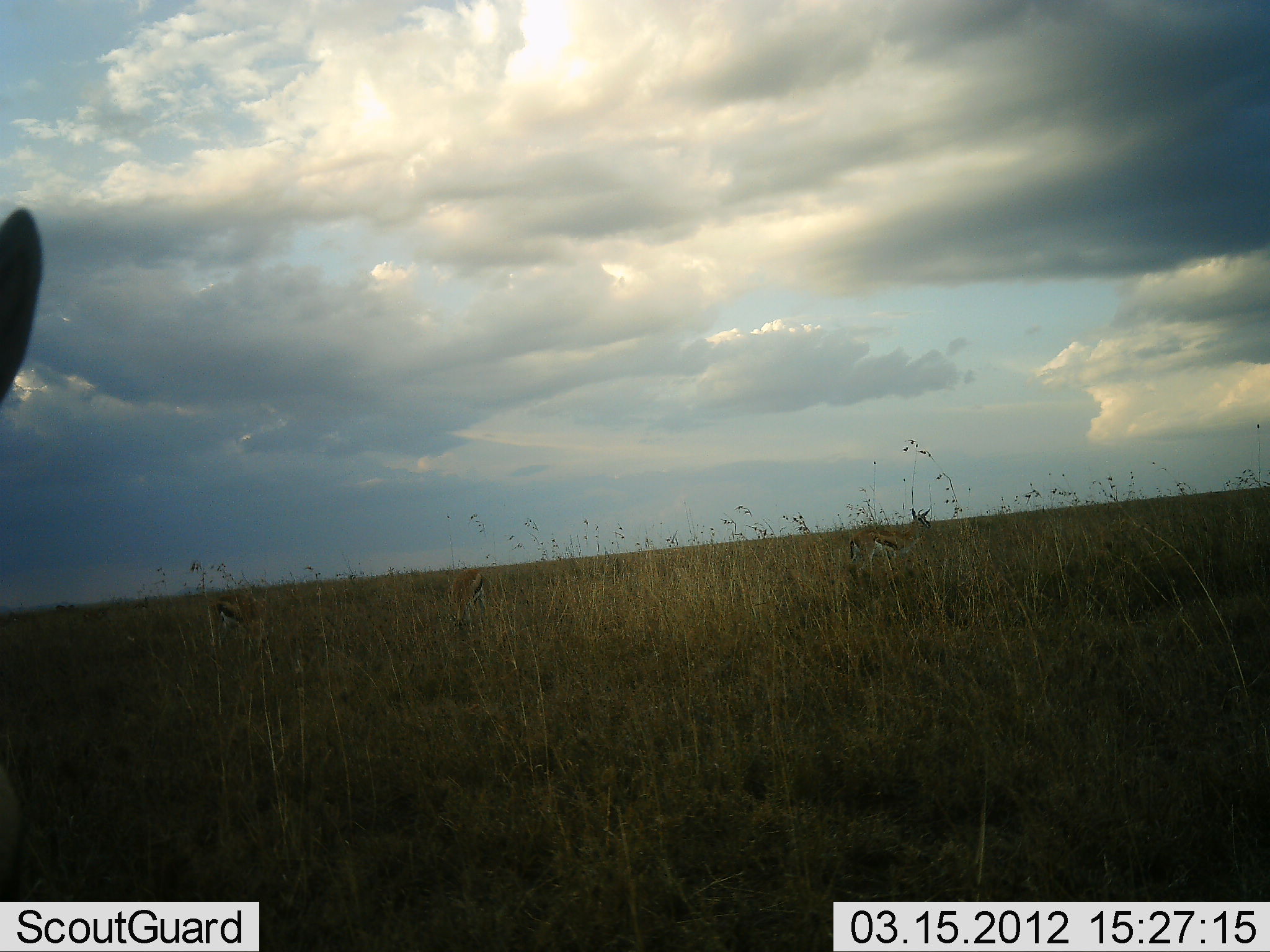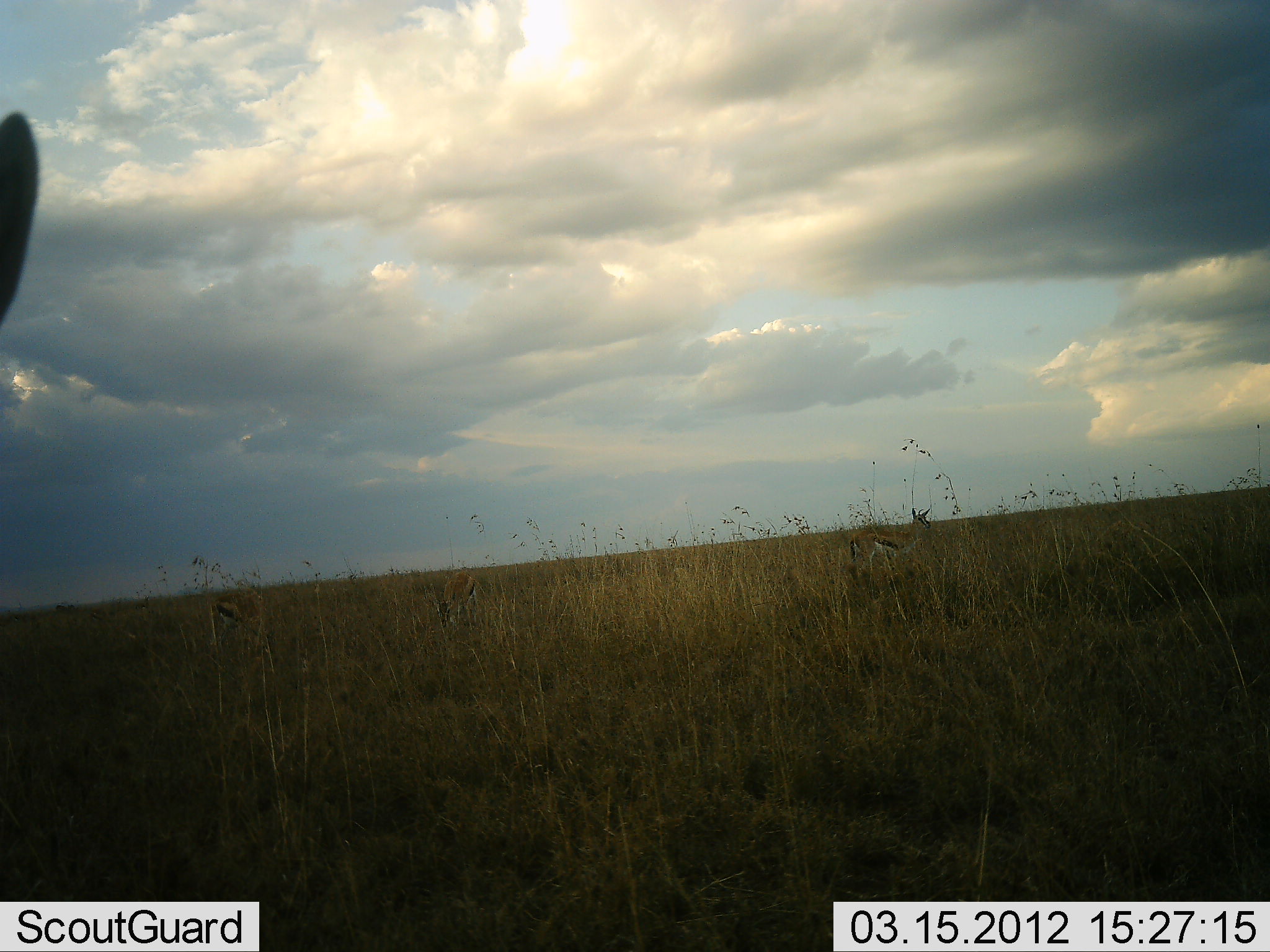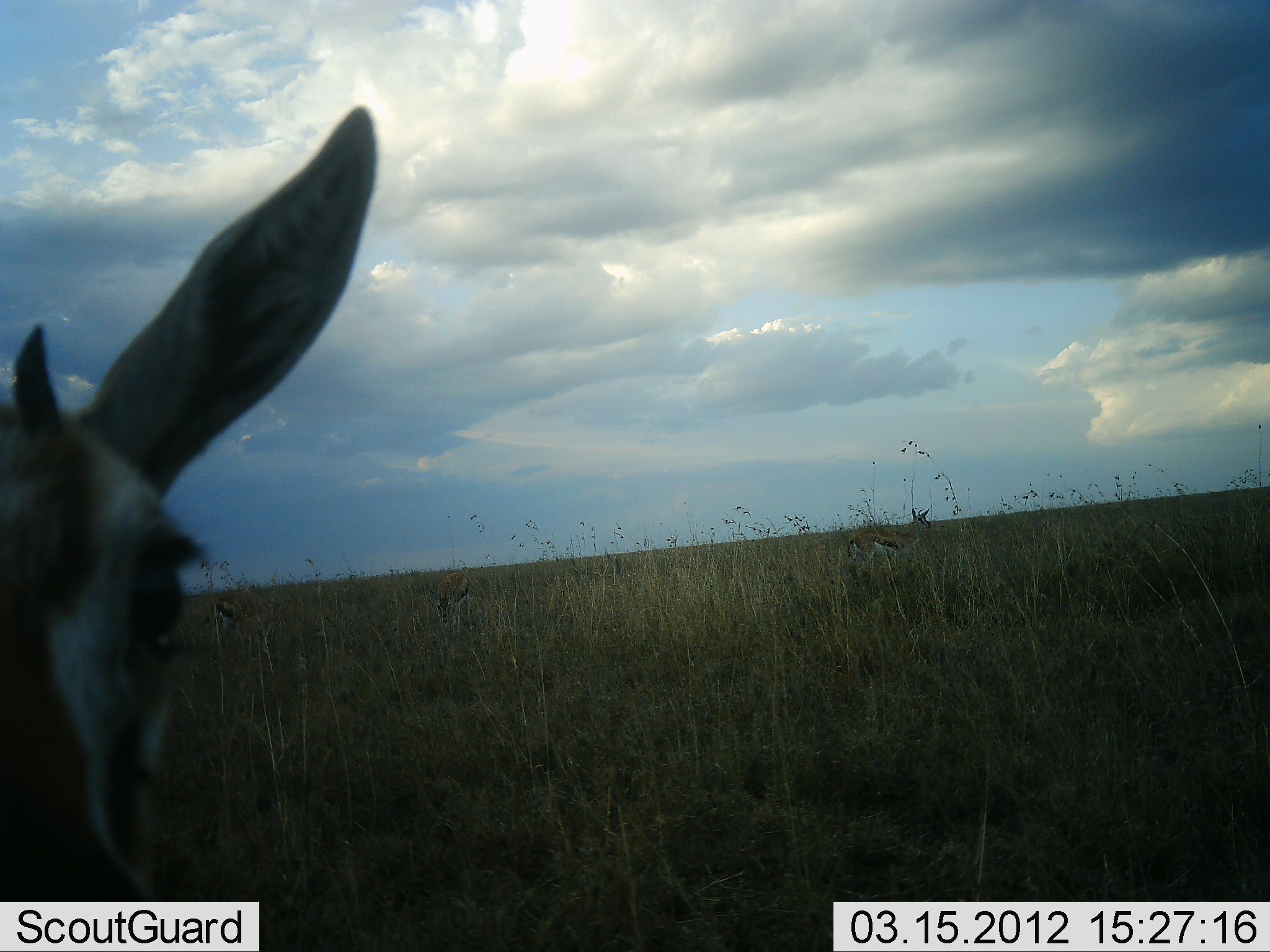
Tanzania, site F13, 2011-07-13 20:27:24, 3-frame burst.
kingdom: Animalia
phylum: Chordata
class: Mammalia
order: Artiodactyla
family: Bovidae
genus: Eudorcas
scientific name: Eudorcas thomsonii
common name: thomson's gazelle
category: gazellethomsons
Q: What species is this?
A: Gazellethomsons (thomson's gazelle) (Eudorcas thomsonii).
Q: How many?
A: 4.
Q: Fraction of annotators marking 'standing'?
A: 100%.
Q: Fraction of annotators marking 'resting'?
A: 0%.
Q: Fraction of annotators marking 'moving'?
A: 8%.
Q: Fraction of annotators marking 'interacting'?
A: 0%.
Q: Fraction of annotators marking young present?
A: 0%.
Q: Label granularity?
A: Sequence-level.